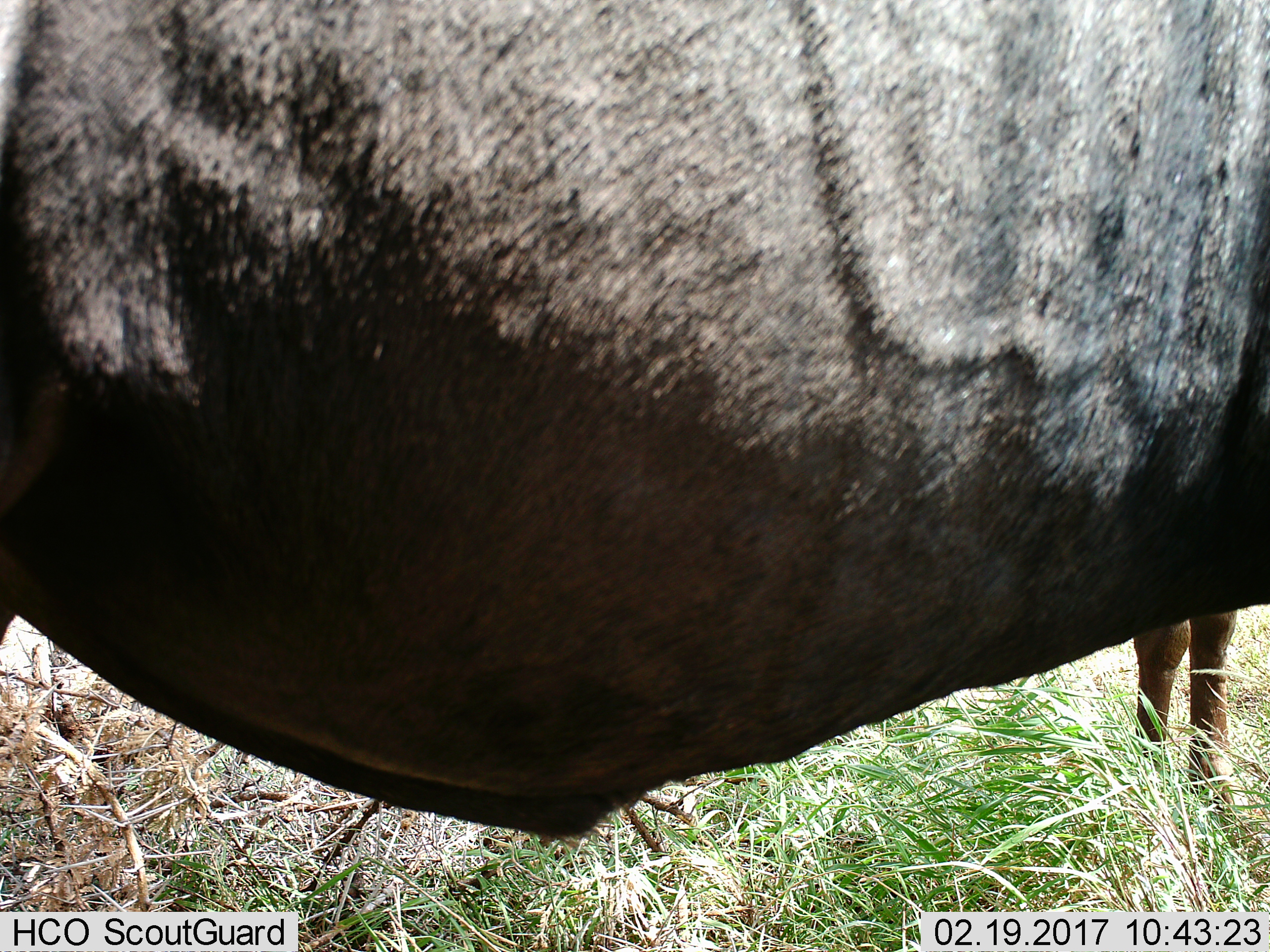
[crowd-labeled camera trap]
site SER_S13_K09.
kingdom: Animalia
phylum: Chordata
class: Mammalia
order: Artiodactyla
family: Bovidae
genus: Connochaetes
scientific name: Connochaetes taurinus taurinus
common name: blue wildebeest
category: wildebeestblue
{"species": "wildebeestblue (blue wildebeest) (Connochaetes taurinus taurinus)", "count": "1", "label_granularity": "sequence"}